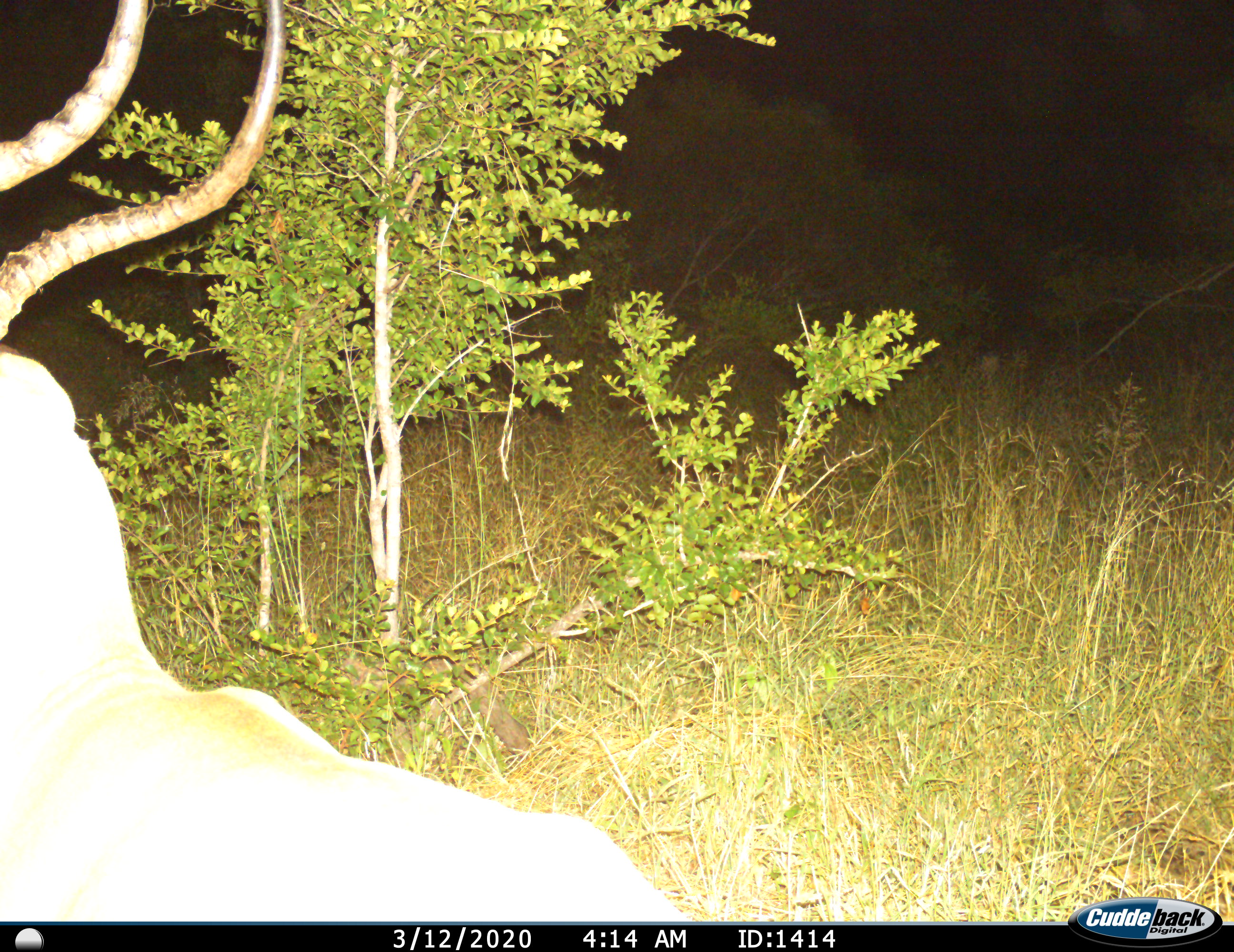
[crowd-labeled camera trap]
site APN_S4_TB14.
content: unidentified animal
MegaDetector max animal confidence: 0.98